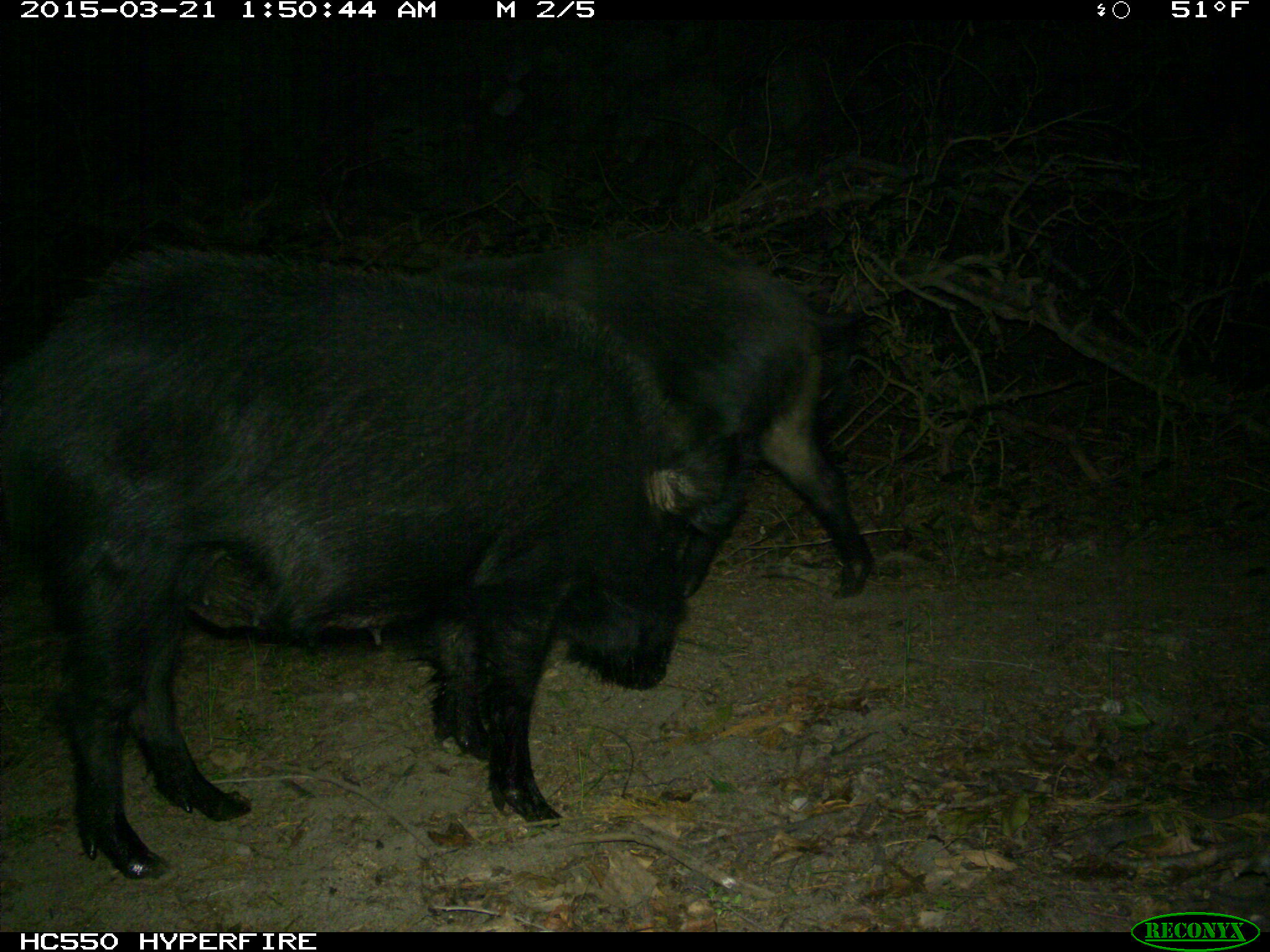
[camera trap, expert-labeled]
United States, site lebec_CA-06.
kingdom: Animalia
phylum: Chordata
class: Mammalia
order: Artiodactyla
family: Suidae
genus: Sus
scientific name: Sus scrofa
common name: wild boar